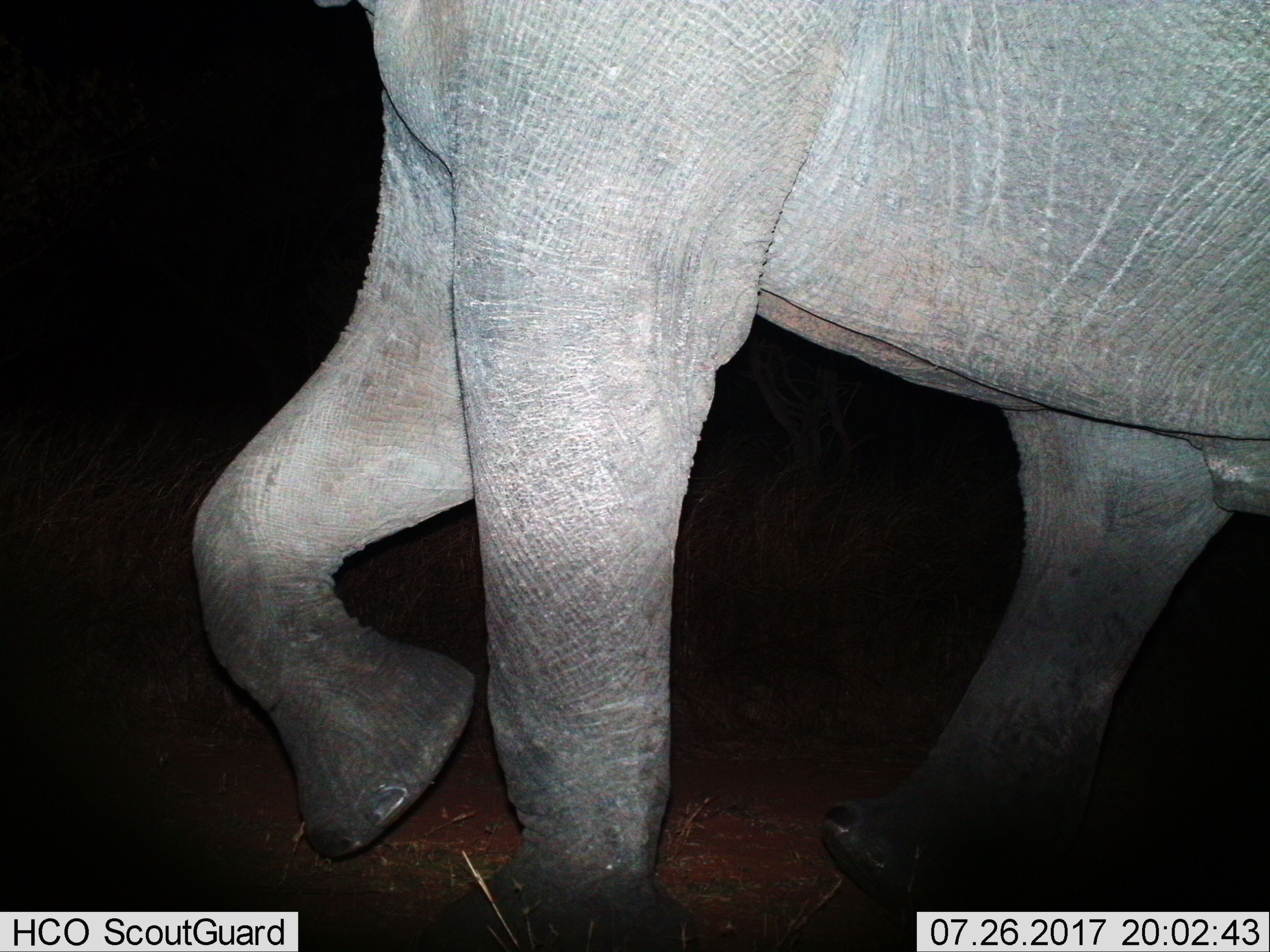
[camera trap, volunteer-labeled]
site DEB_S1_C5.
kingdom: Animalia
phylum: Chordata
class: Mammalia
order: Proboscidea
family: Elephantidae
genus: Loxodonta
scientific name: Loxodonta africana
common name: african bush elephant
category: elephant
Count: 1.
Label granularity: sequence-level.